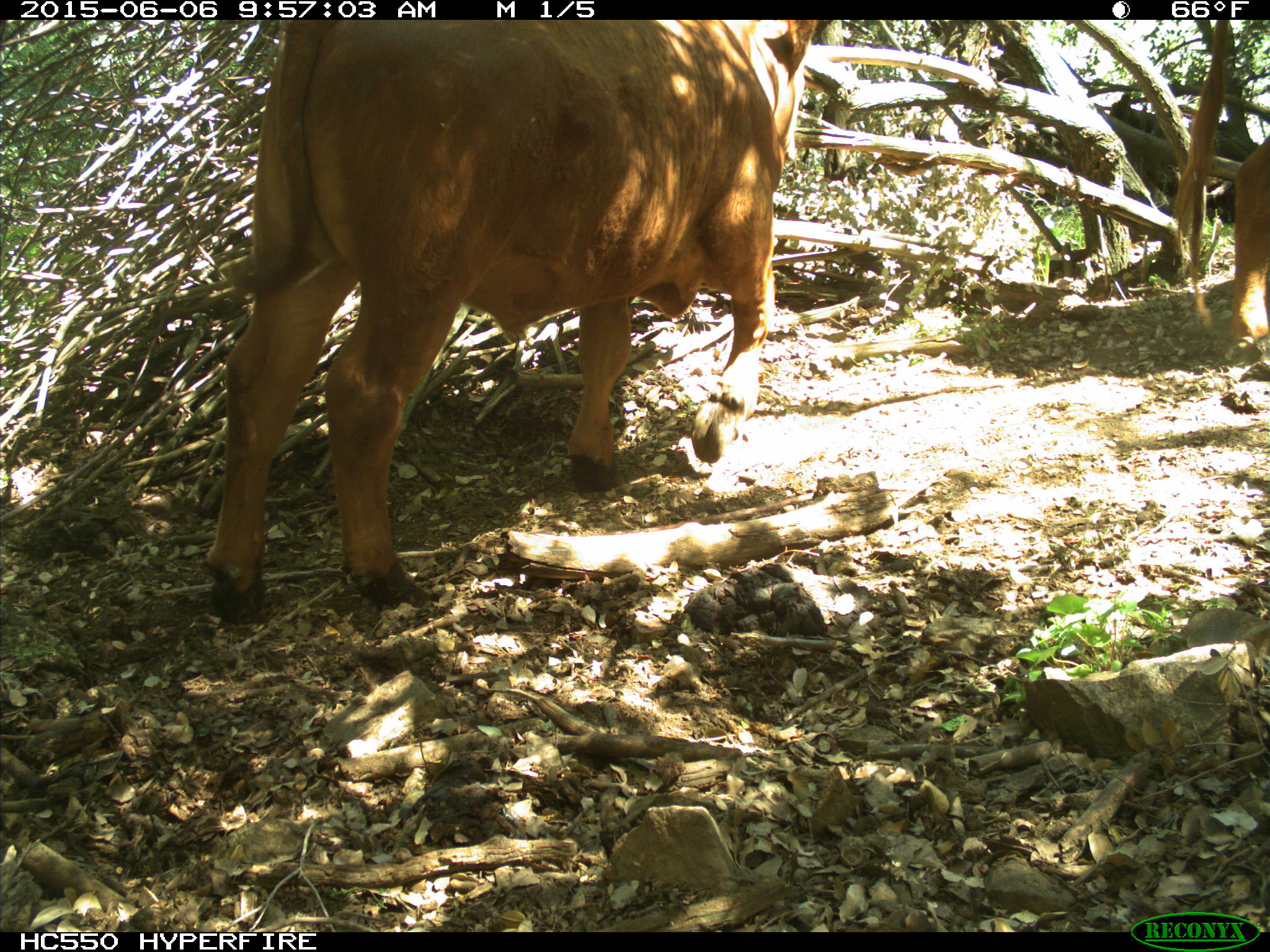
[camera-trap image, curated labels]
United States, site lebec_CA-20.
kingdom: Animalia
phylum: Chordata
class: Mammalia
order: Artiodactyla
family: Bovidae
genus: Bos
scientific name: Bos taurus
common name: domestic cow